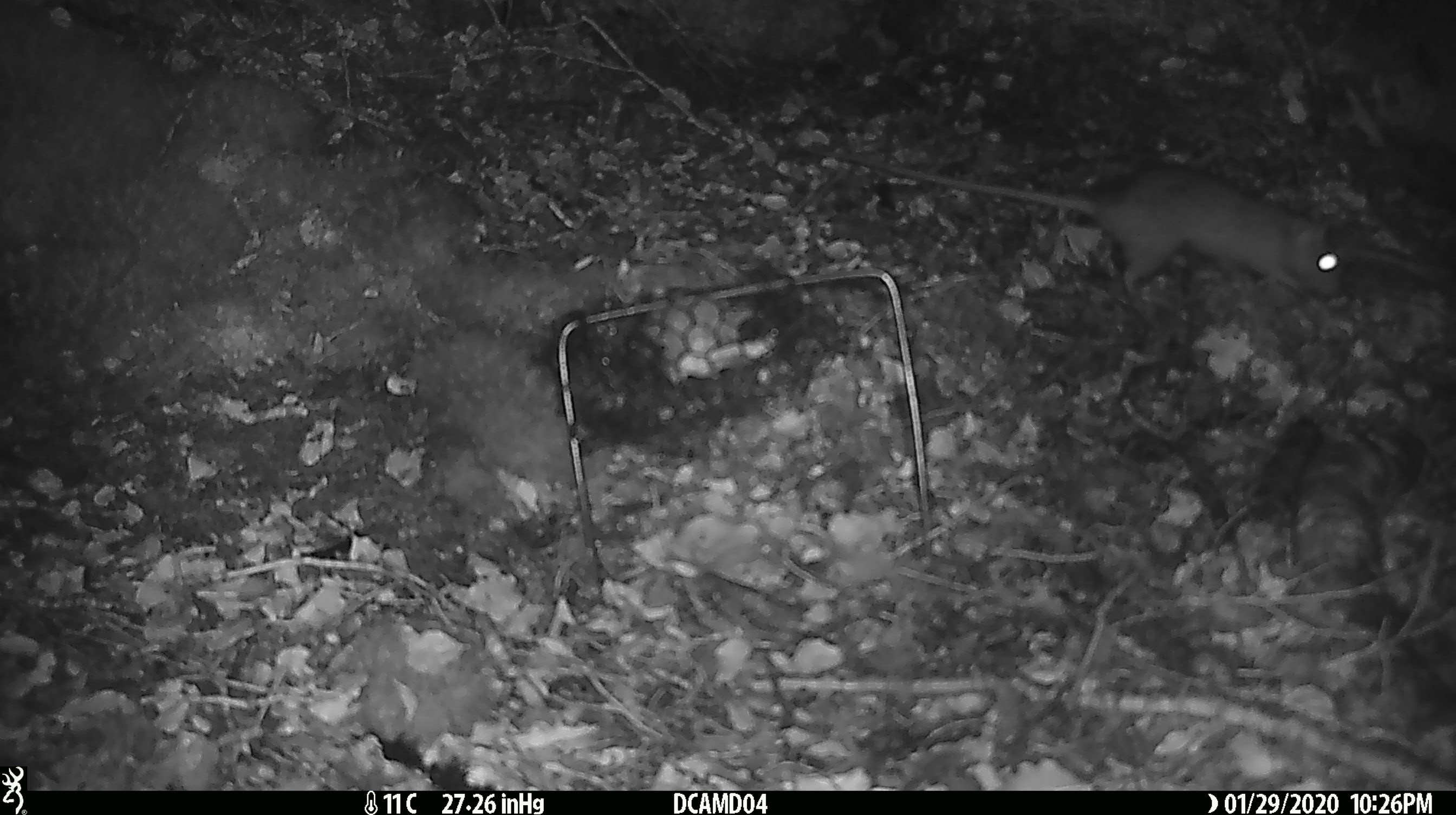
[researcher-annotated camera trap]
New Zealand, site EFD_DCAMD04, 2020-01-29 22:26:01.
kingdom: Animalia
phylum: Chordata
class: Mammalia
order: Rodentia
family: Muridae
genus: Rattus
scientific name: Rattus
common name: rat